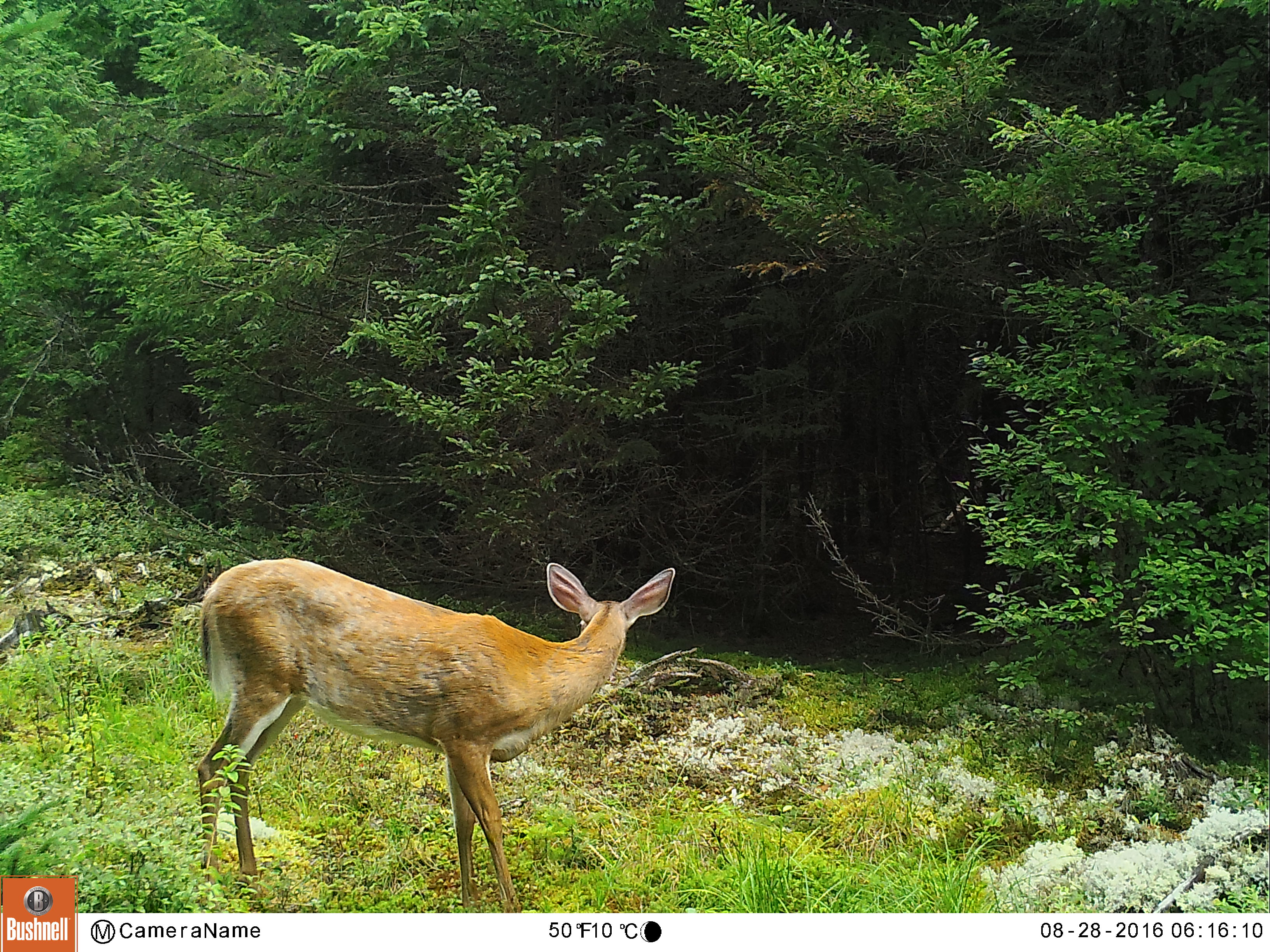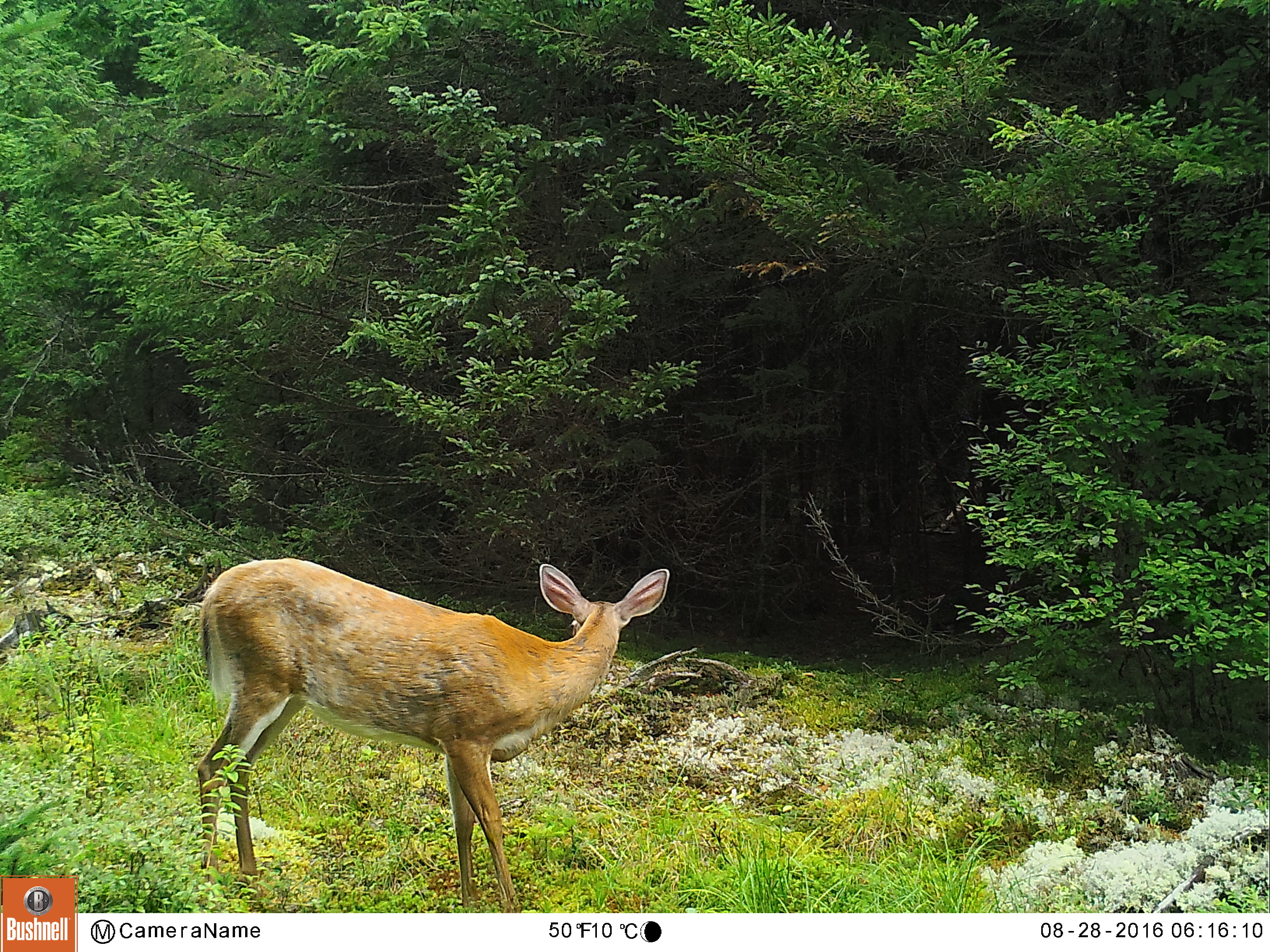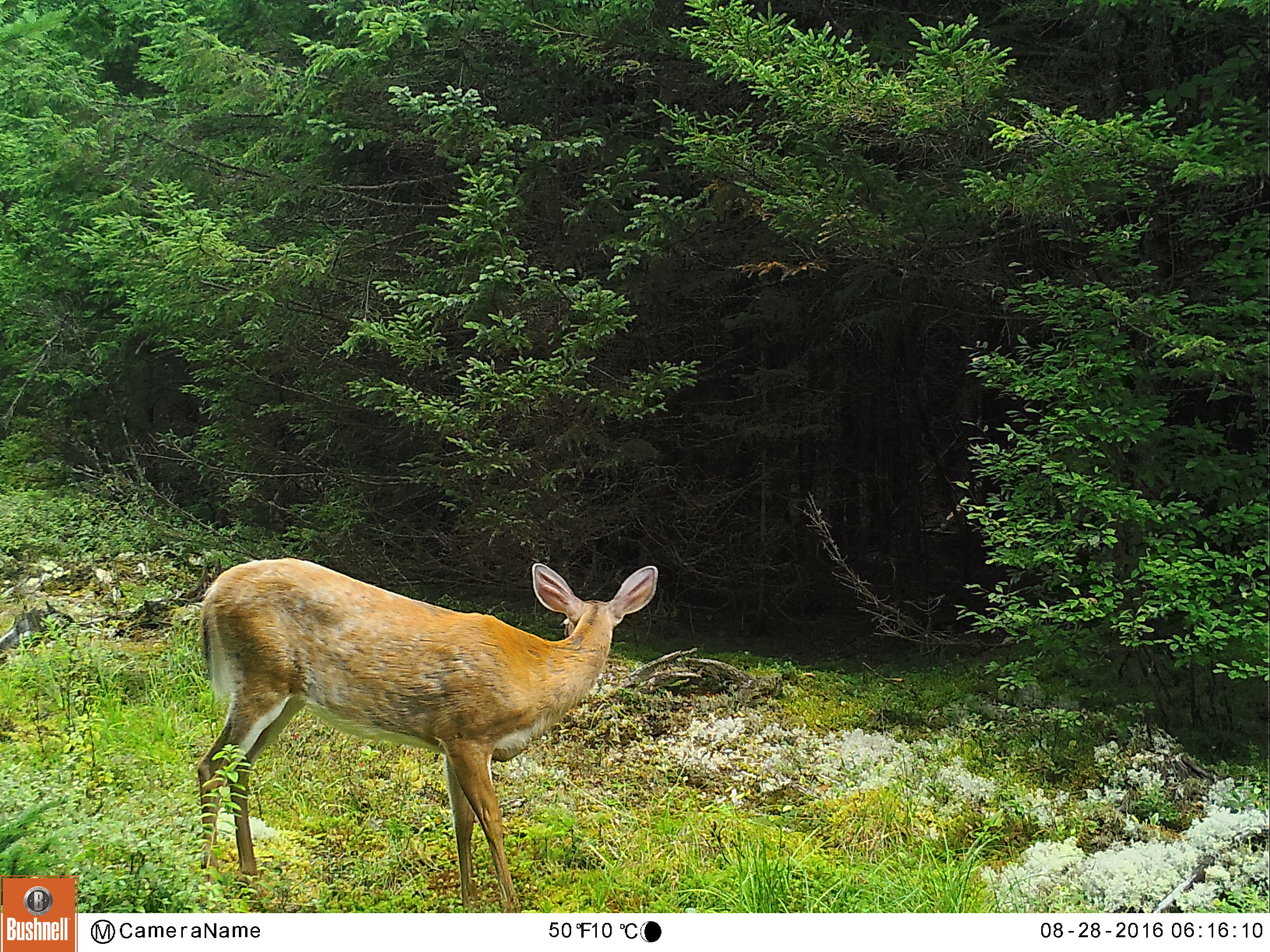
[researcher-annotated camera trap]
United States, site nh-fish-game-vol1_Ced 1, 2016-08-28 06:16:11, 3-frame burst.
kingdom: Animalia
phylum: Chordata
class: Mammalia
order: Artiodactyla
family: Cervidae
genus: Odocoileus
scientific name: Odocoileus virginianus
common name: white-tailed deer